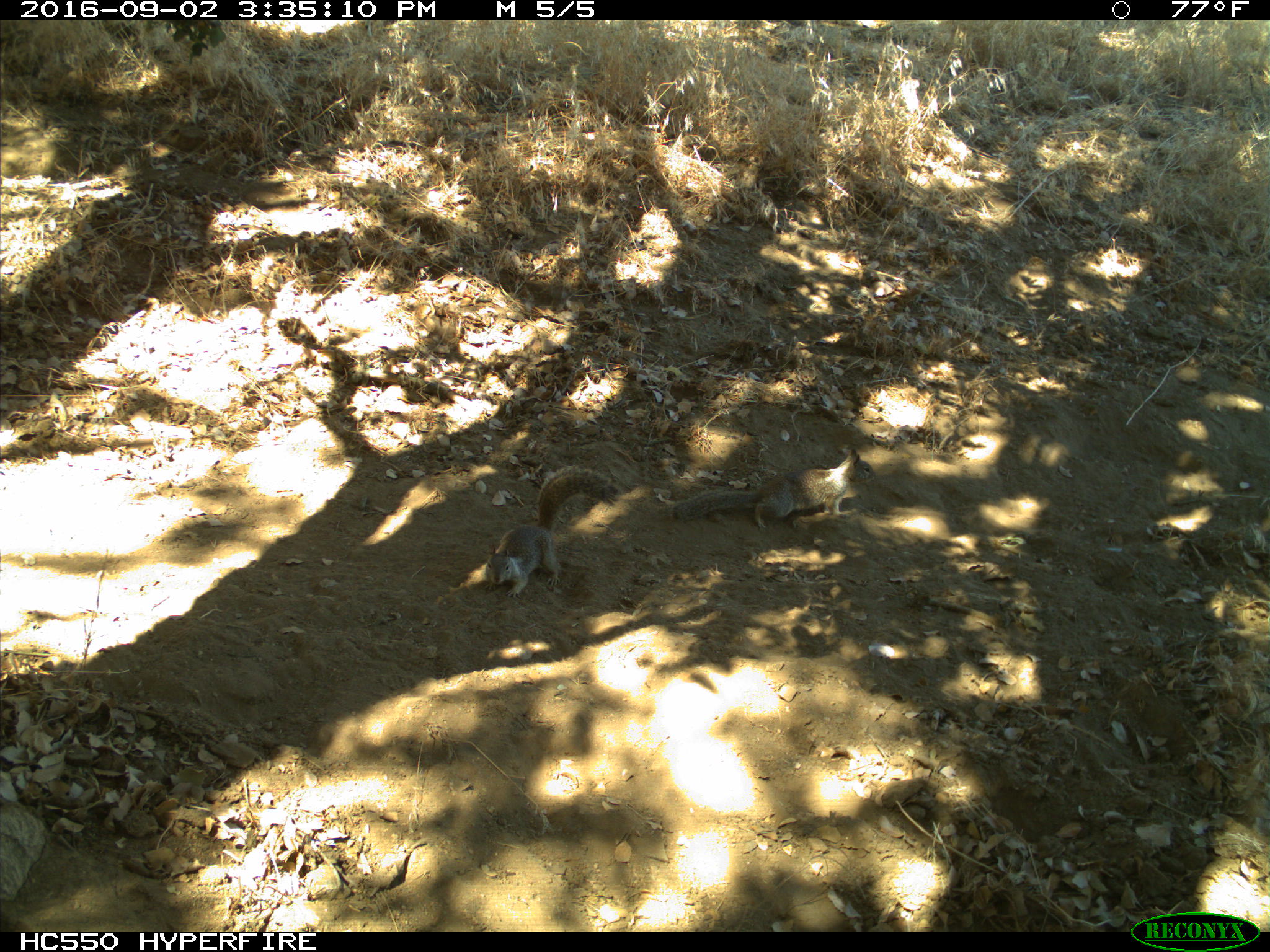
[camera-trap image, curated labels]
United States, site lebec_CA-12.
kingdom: Animalia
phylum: Chordata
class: Mammalia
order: Rodentia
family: Sciuridae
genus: Otospermophilus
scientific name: Otospermophilus beecheyi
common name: california ground squirrel